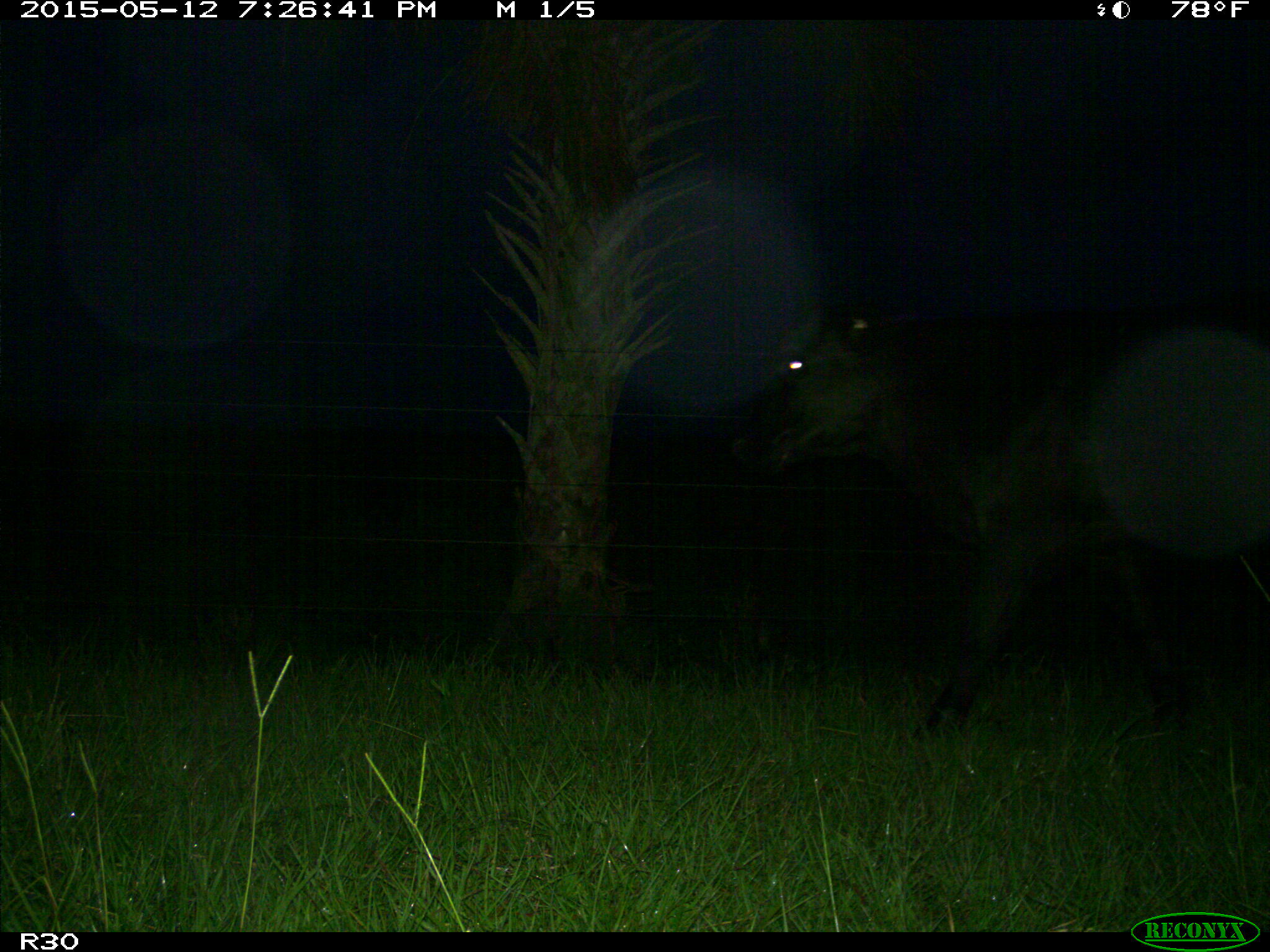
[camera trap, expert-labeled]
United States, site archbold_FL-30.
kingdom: Animalia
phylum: Chordata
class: Mammalia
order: Artiodactyla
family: Bovidae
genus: Bos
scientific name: Bos taurus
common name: domestic cow